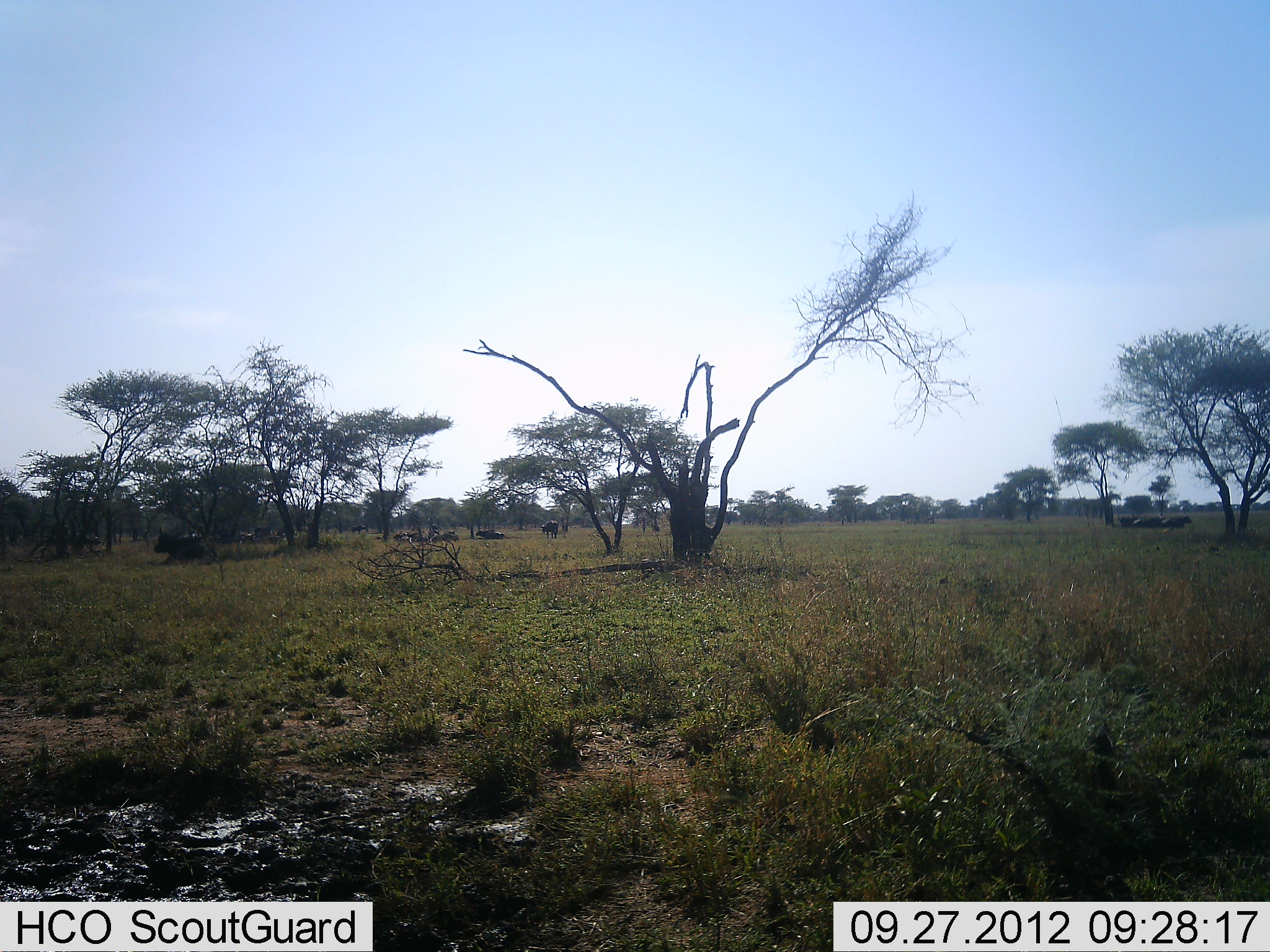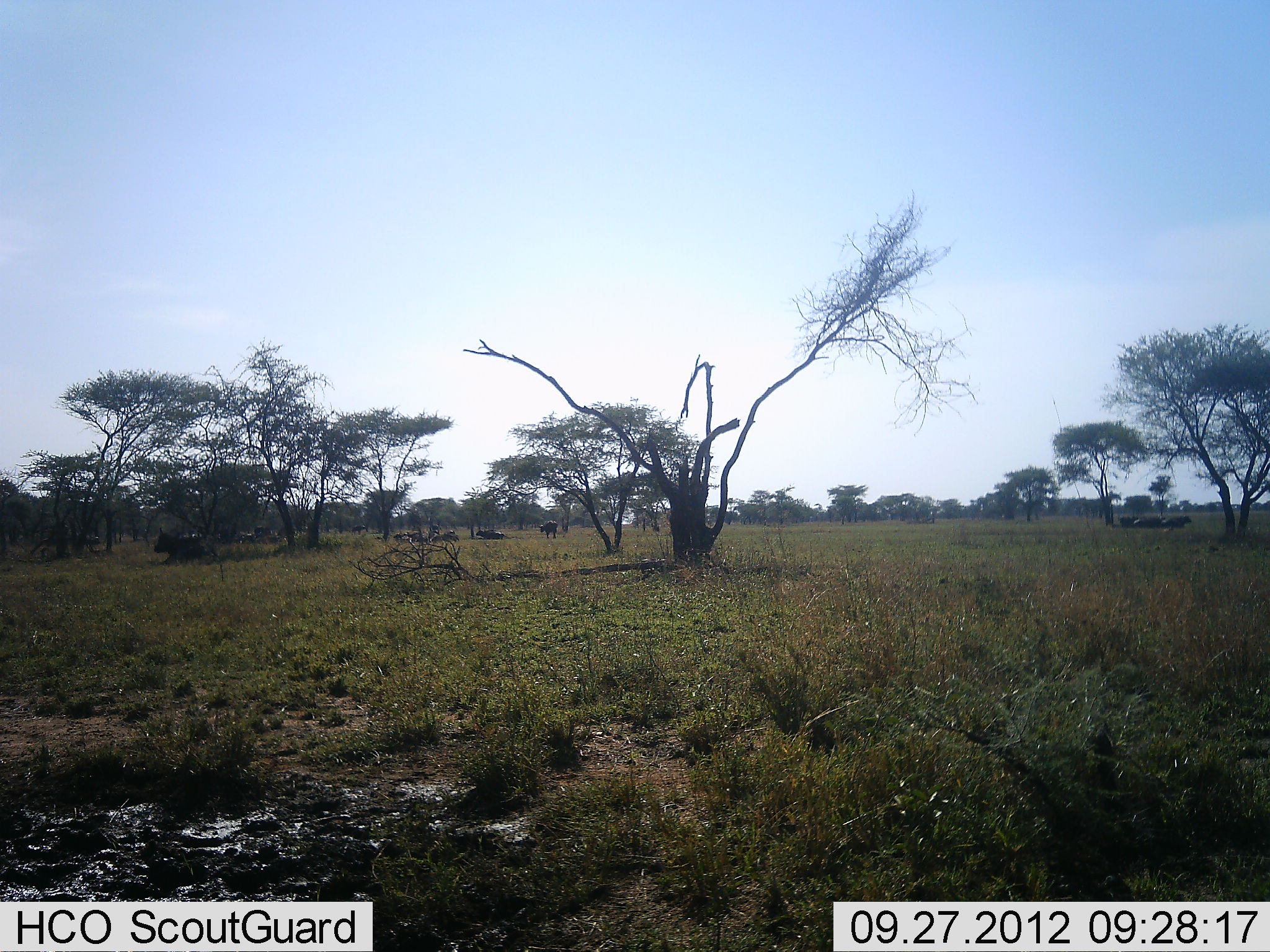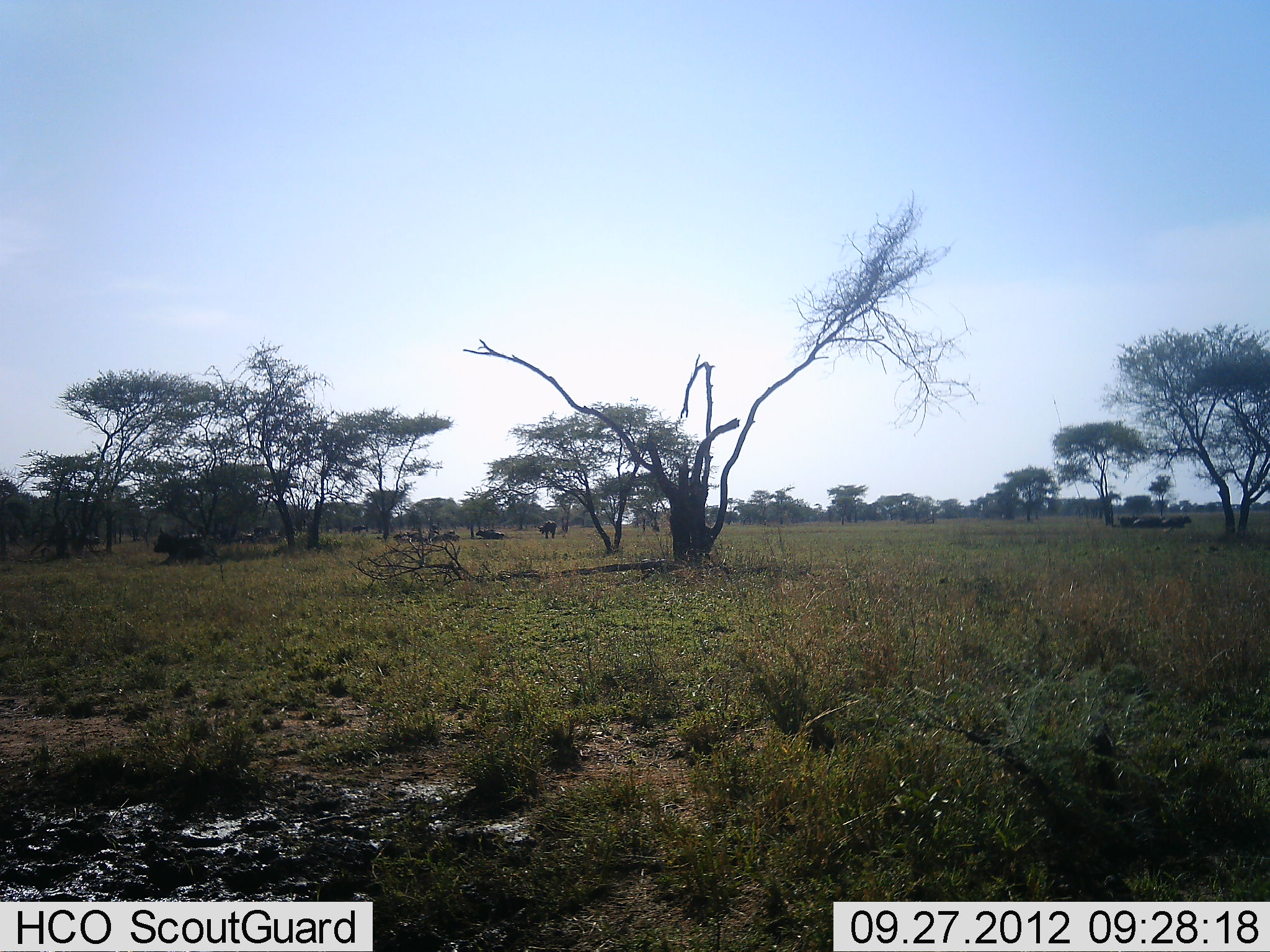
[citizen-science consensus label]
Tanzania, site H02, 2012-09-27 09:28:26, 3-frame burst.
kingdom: Animalia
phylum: Chordata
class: Mammalia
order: Artiodactyla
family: Bovidae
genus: Connochaetes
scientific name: Connochaetes taurinus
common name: blue wildebeest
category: wildebeest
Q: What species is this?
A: Wildebeest (blue wildebeest) (Connochaetes taurinus).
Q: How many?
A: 7.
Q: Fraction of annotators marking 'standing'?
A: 40%.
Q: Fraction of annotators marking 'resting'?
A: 100%.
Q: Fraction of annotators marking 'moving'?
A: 60%.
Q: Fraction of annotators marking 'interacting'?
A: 20%.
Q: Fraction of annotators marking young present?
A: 0%.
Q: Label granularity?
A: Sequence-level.